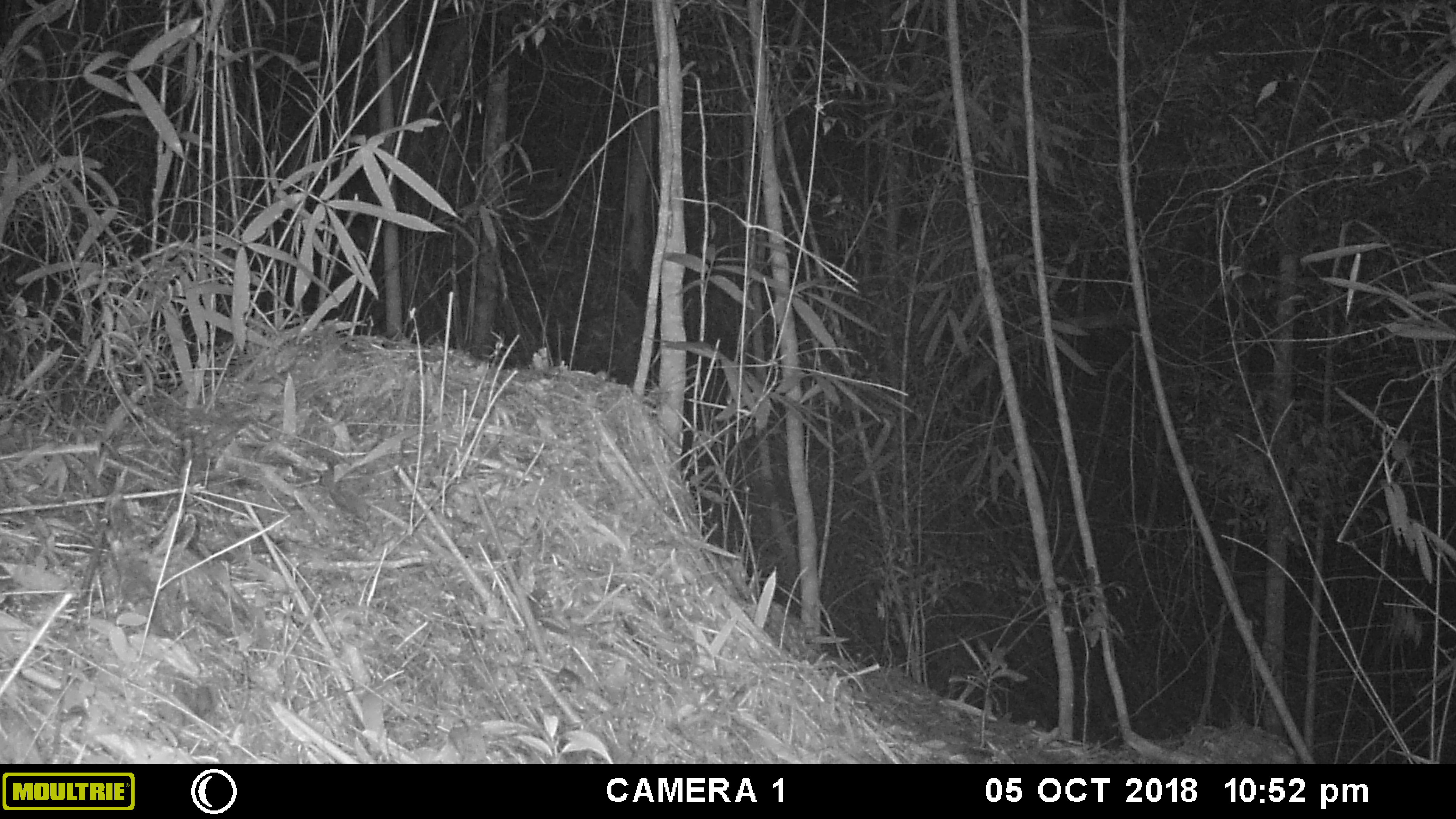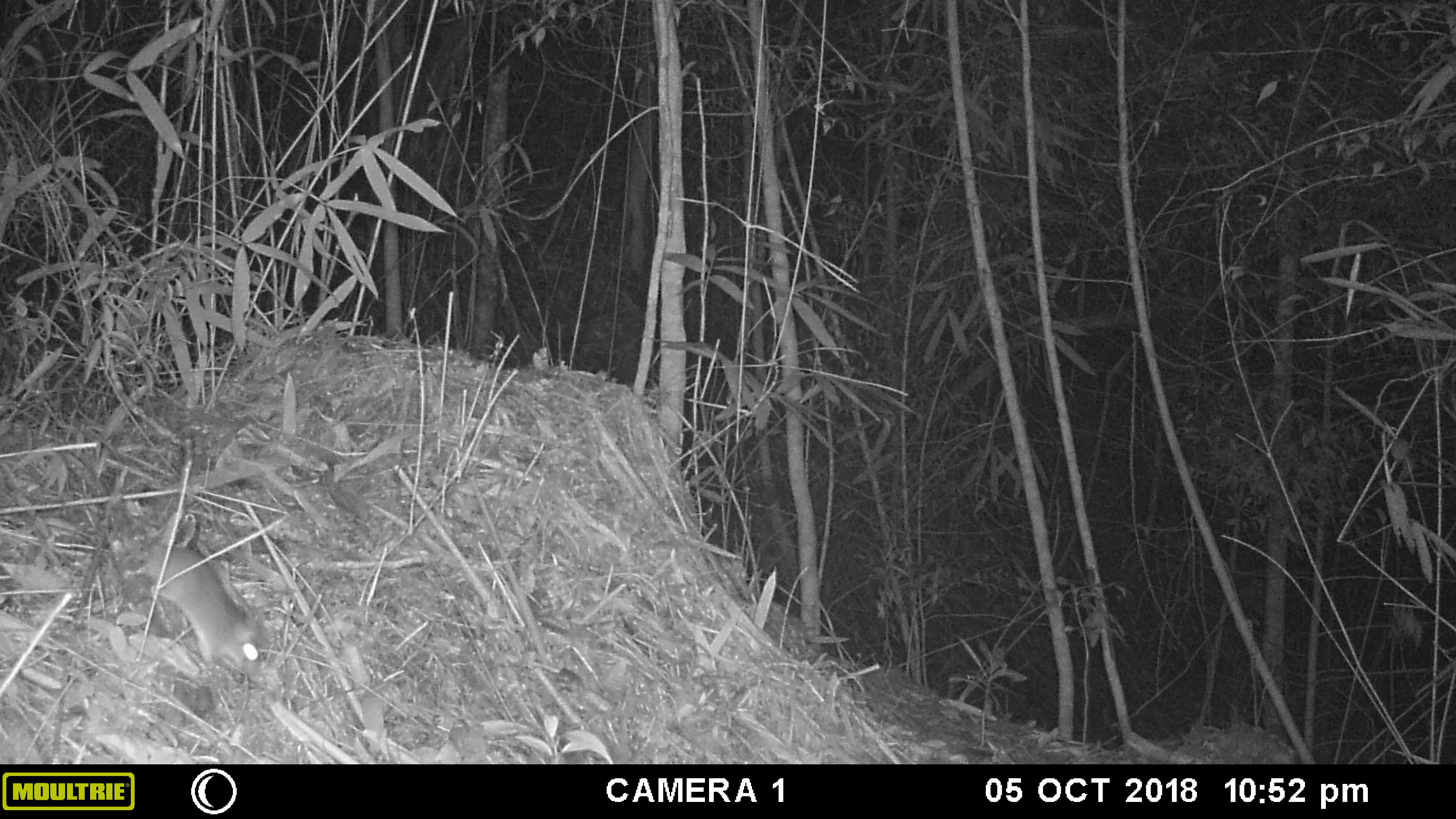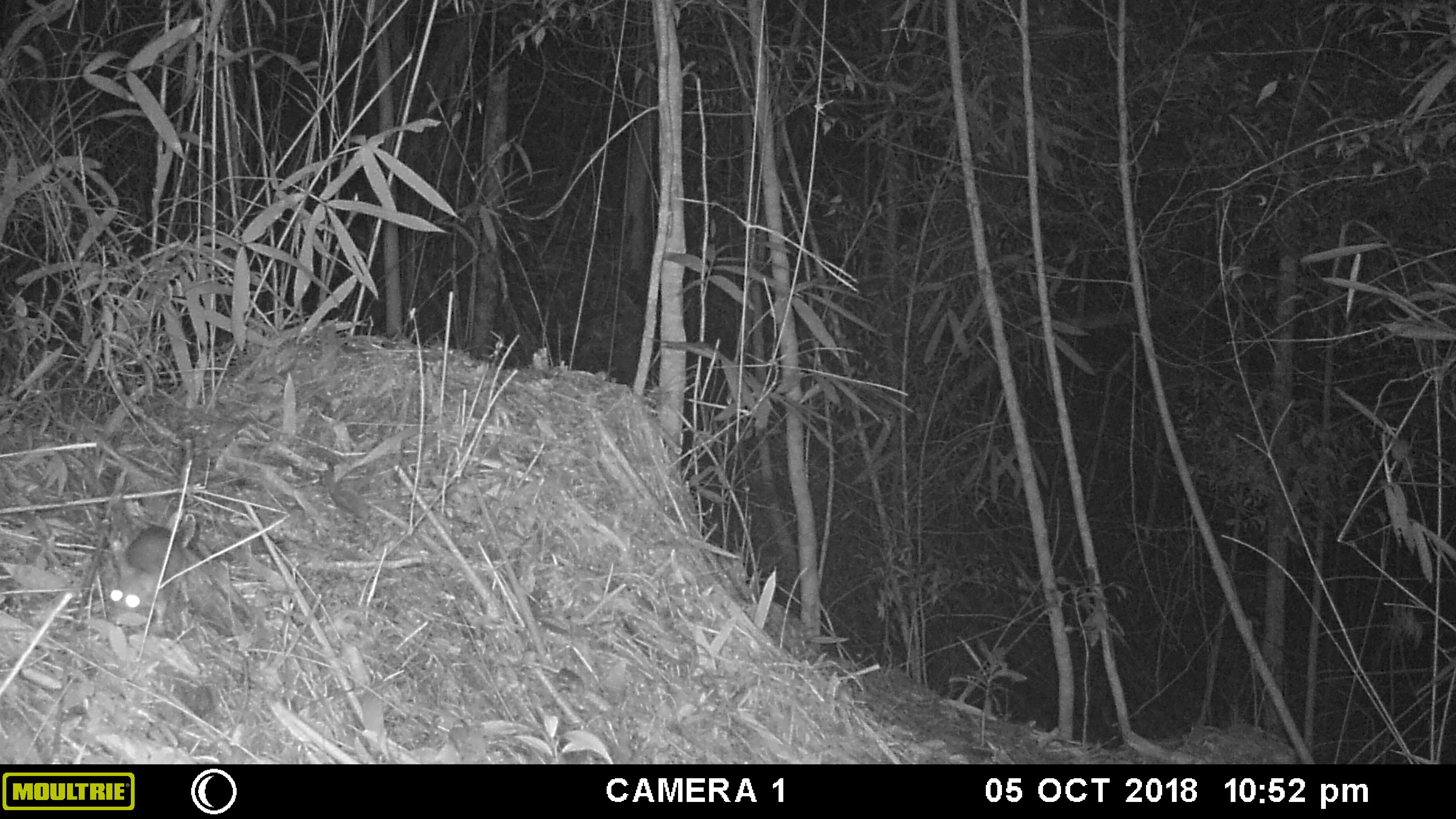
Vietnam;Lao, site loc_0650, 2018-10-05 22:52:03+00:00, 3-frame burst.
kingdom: Animalia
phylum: Chordata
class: Mammalia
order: Rodentia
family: Muridae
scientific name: Muridae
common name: old-world mice and rats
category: unidentified murid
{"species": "unidentified murid (old-world mice and rats) (Muridae)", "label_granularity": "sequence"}